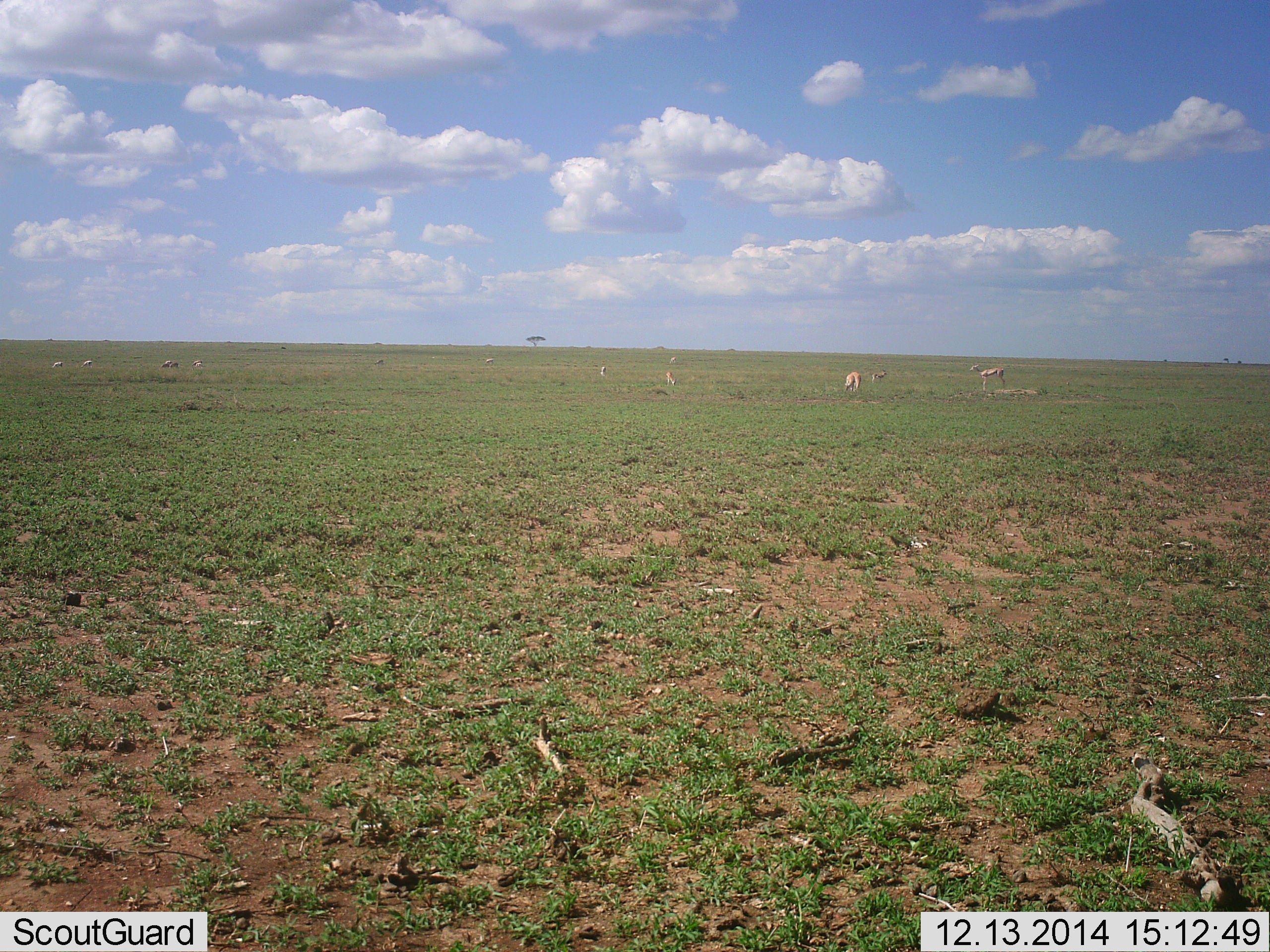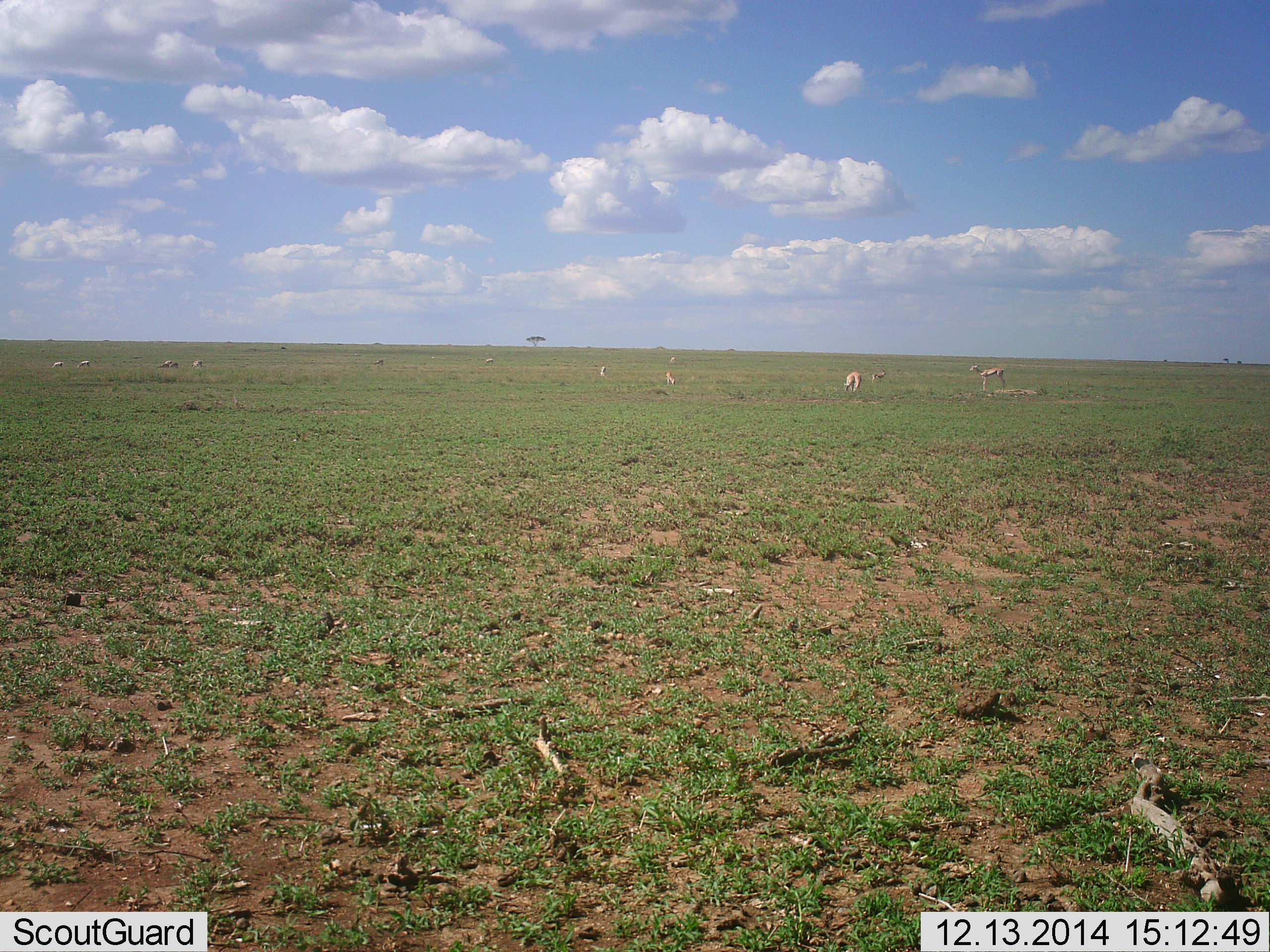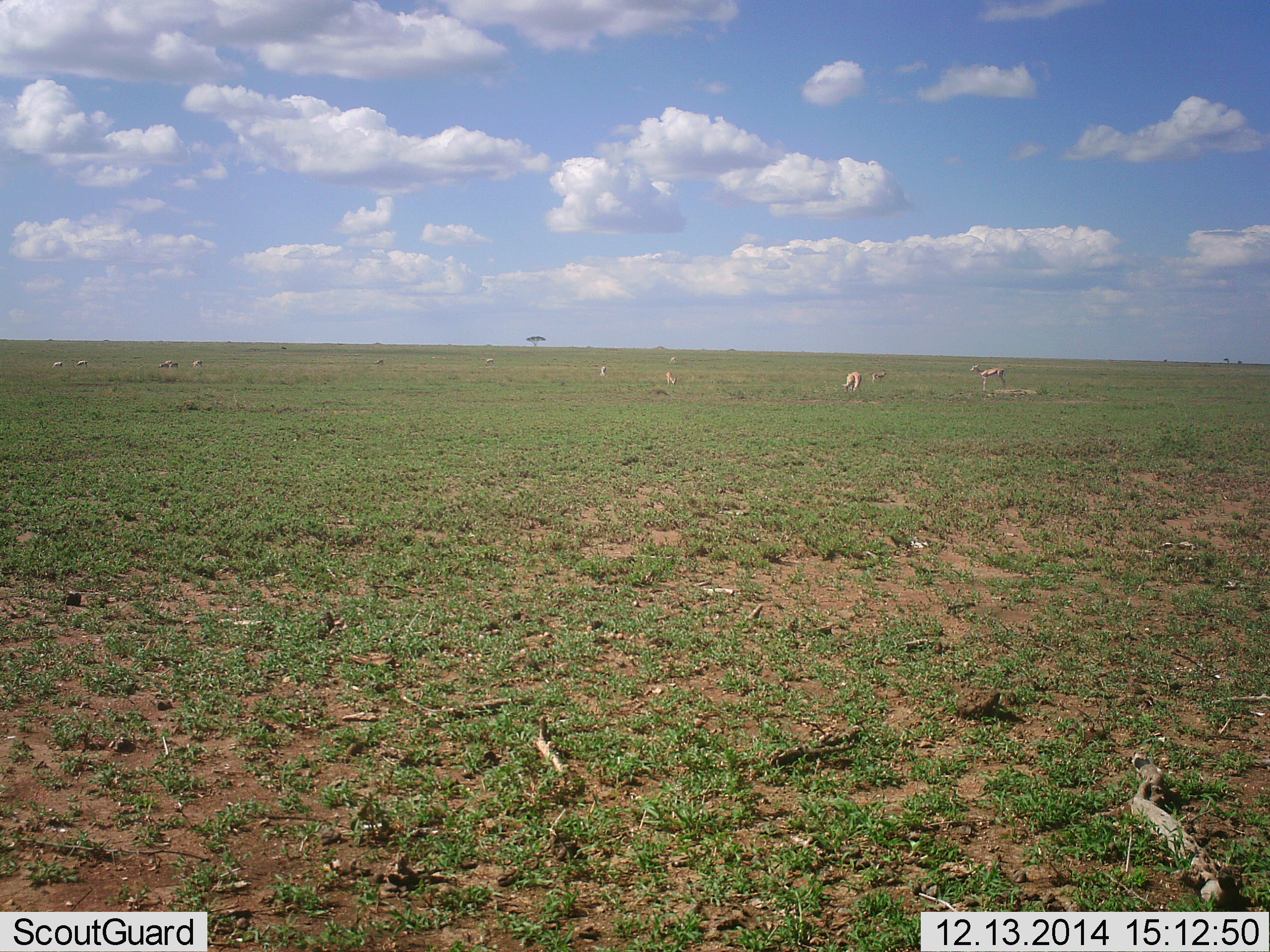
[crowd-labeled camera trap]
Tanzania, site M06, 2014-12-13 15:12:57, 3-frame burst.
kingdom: Animalia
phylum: Chordata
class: Mammalia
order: Artiodactyla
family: Bovidae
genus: Eudorcas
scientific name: Eudorcas thomsonii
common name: thomson's gazelle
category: gazellethomsons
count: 10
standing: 64%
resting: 9%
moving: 27%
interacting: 0%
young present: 0%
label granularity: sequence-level